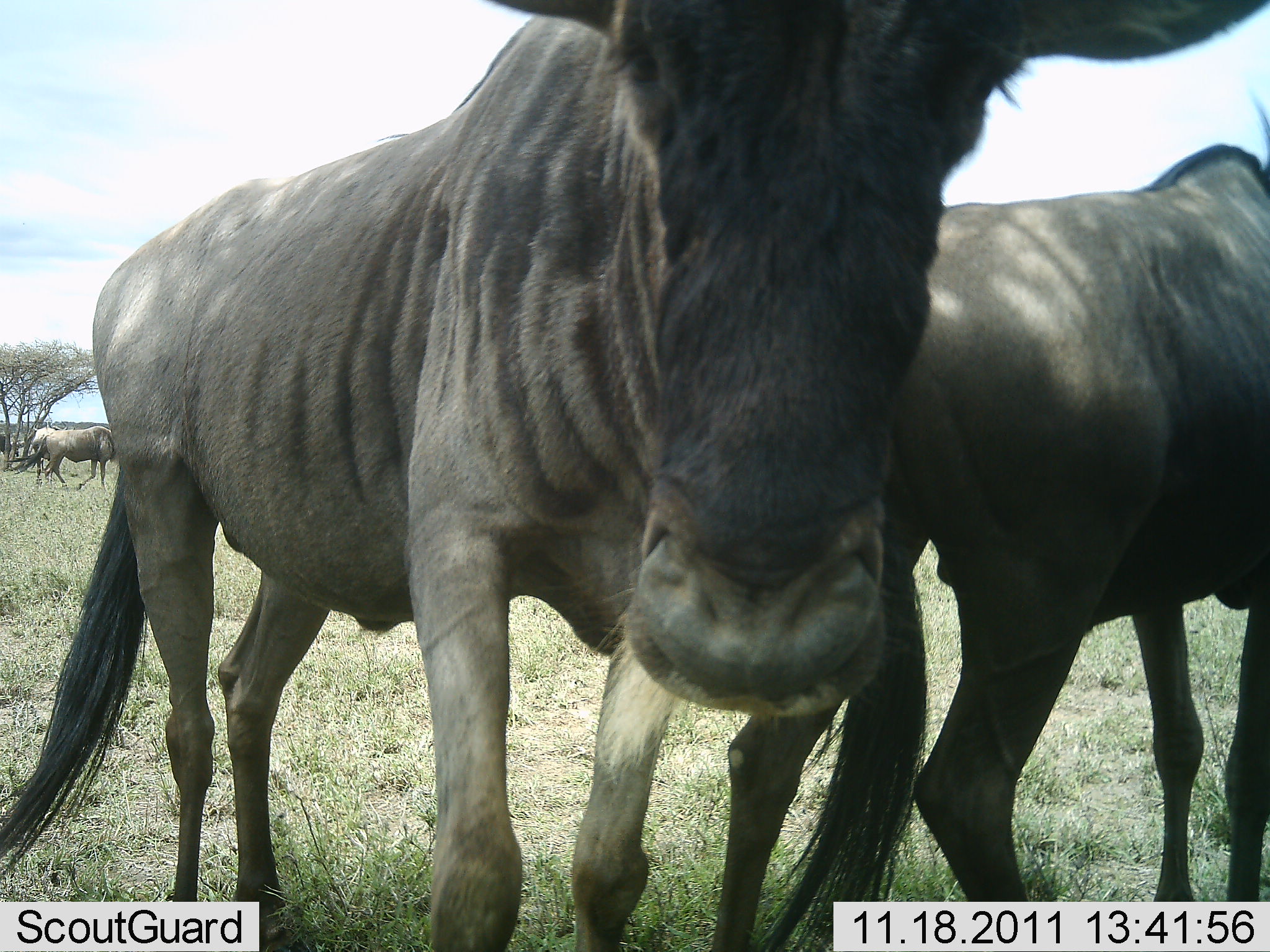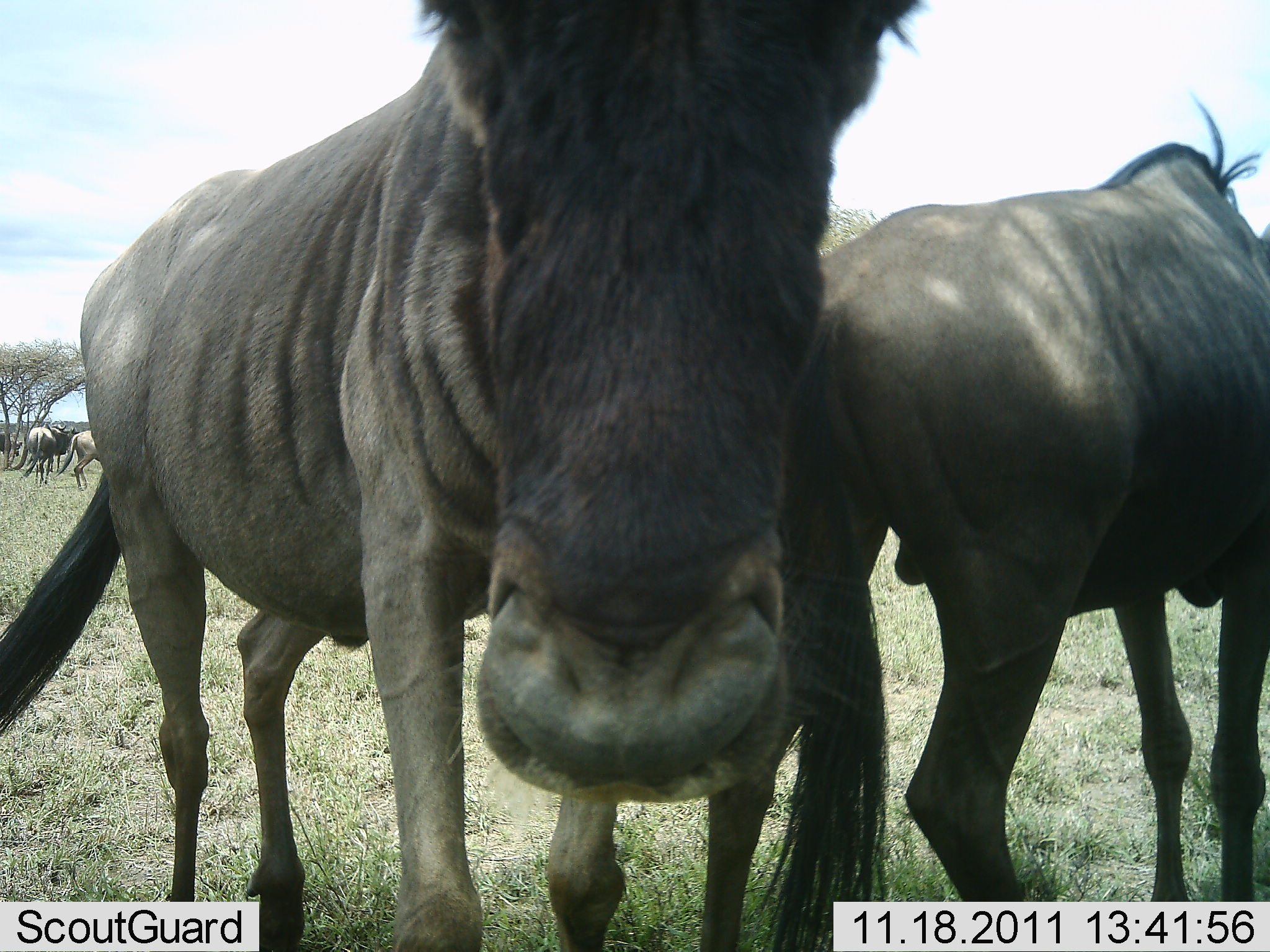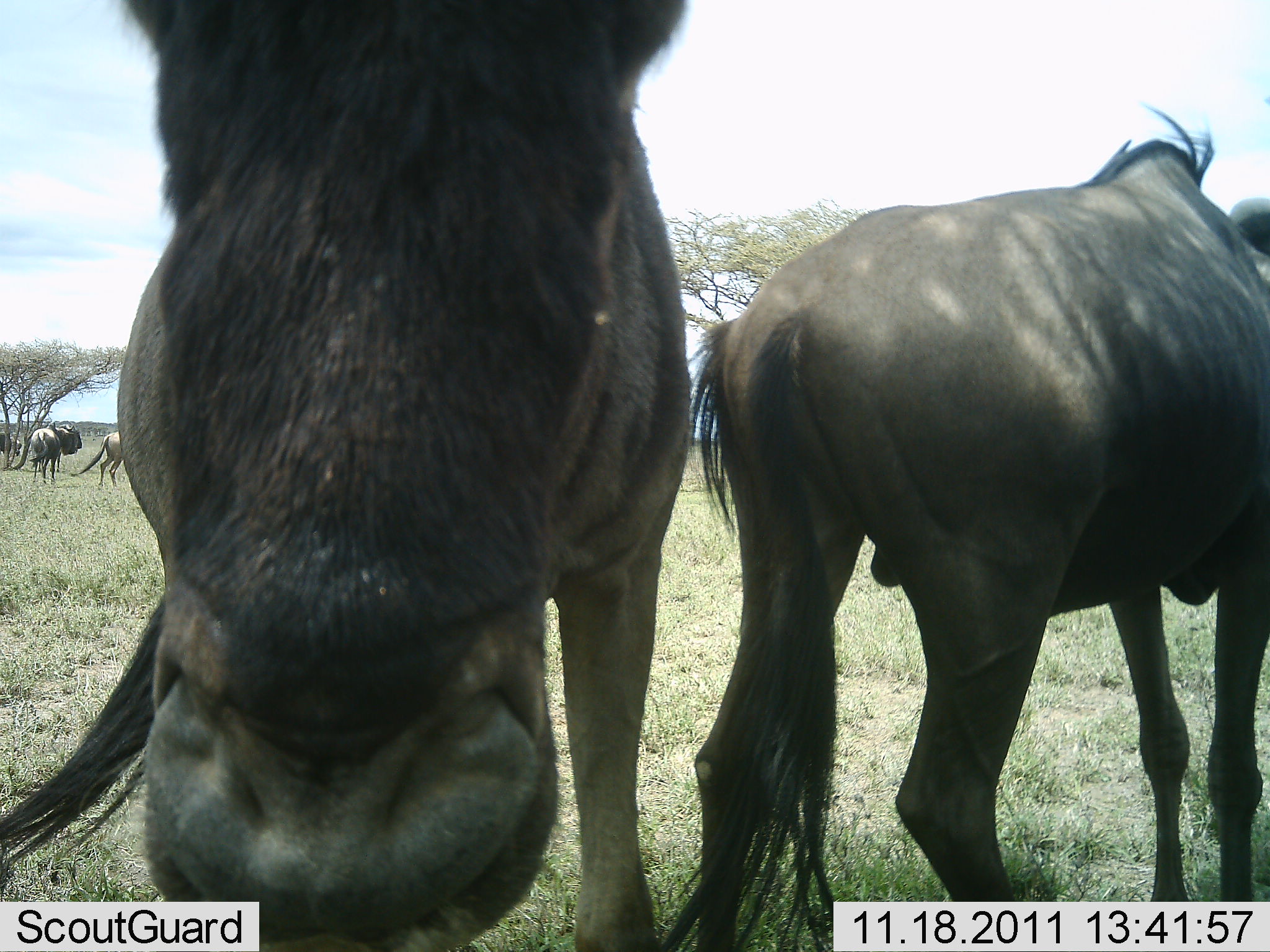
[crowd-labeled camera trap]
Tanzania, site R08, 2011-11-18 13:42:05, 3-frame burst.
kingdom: Animalia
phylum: Chordata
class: Mammalia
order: Artiodactyla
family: Bovidae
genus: Connochaetes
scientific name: Connochaetes taurinus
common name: blue wildebeest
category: wildebeest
Wildebeest (blue wildebeest) (Connochaetes taurinus), count 4. Behavior (volunteer vote fractions): standing 85%, resting 8%, moving 31%, interacting 15%. Young present (vote fraction): 0%. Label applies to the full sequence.